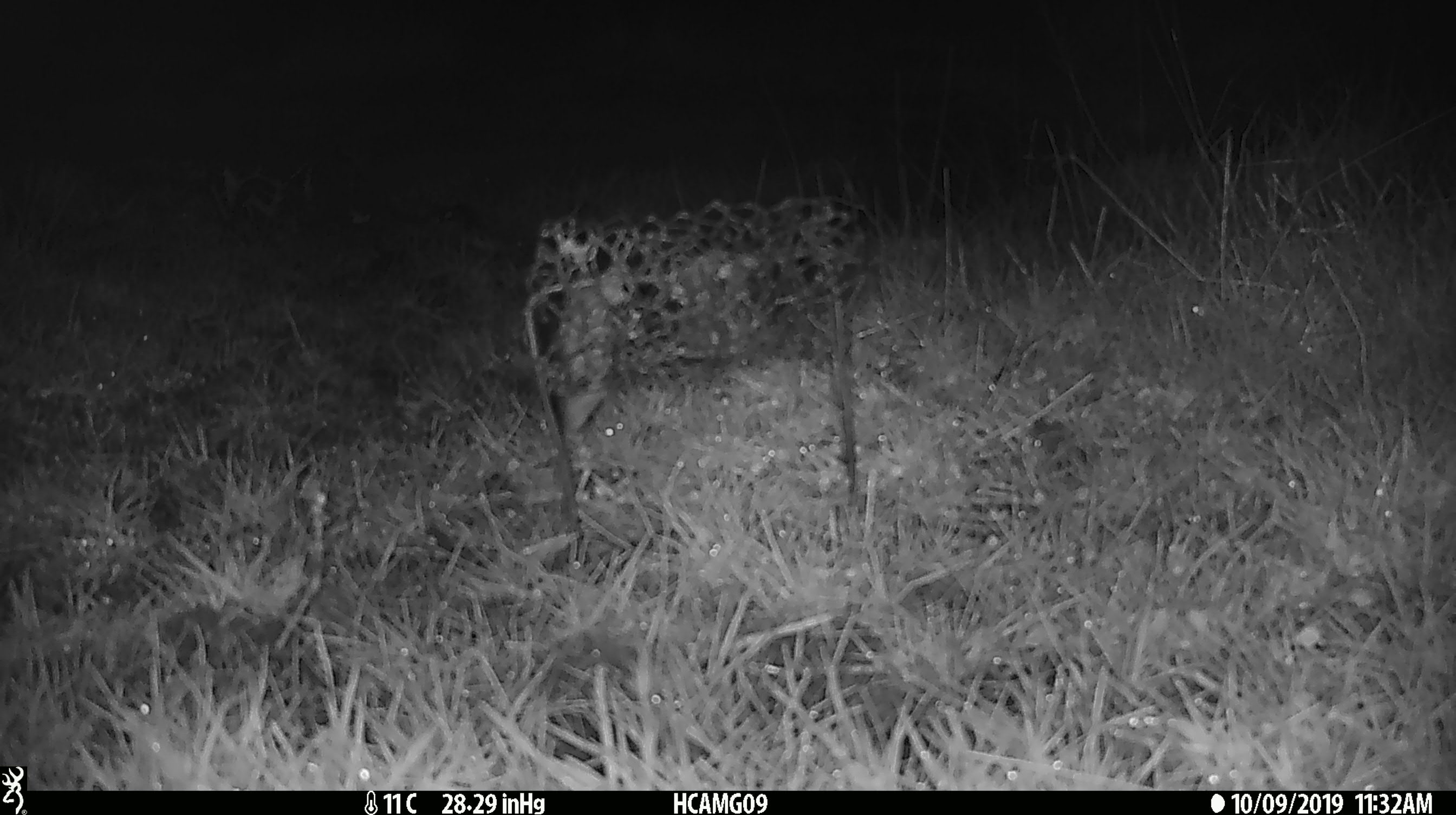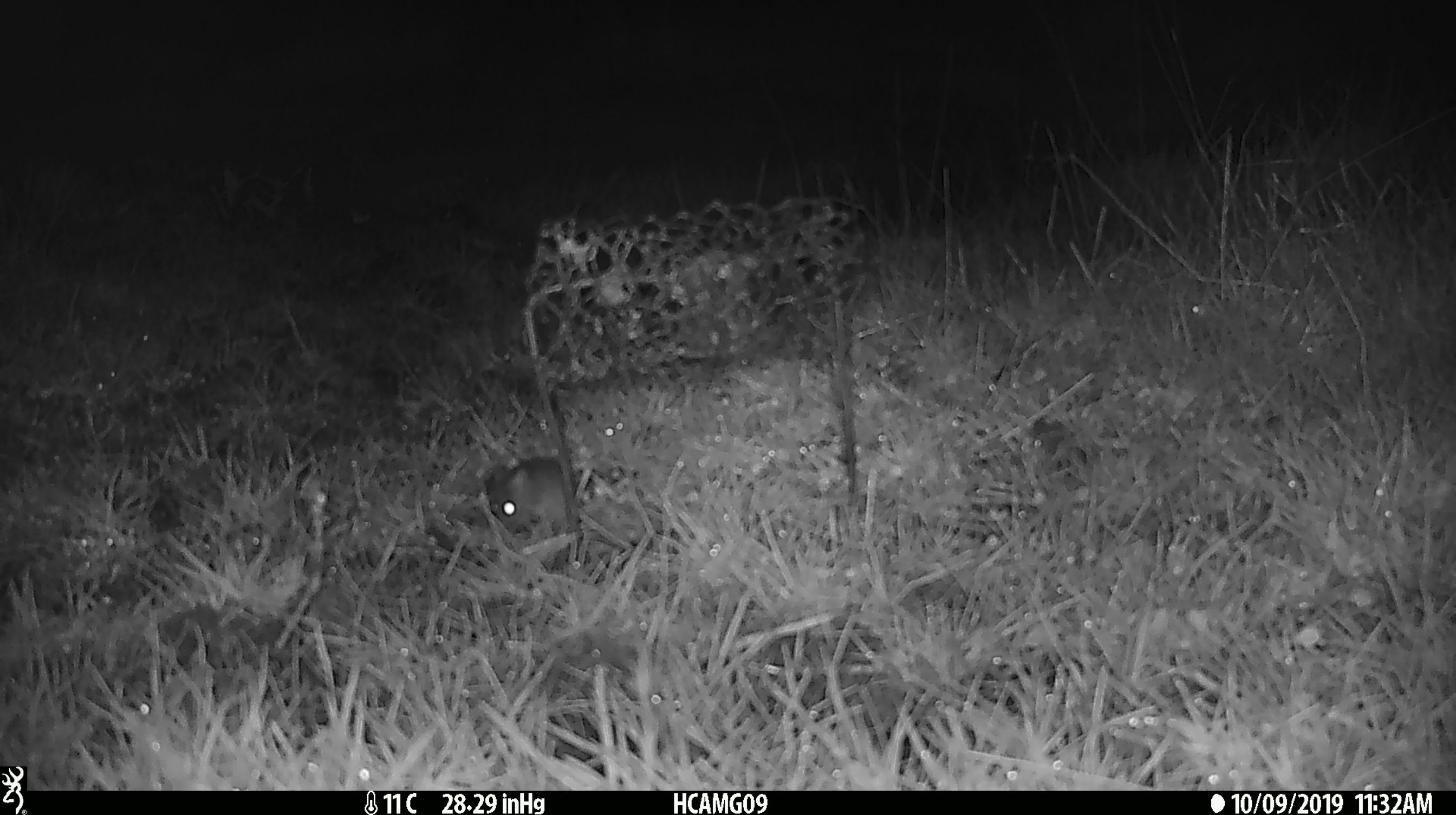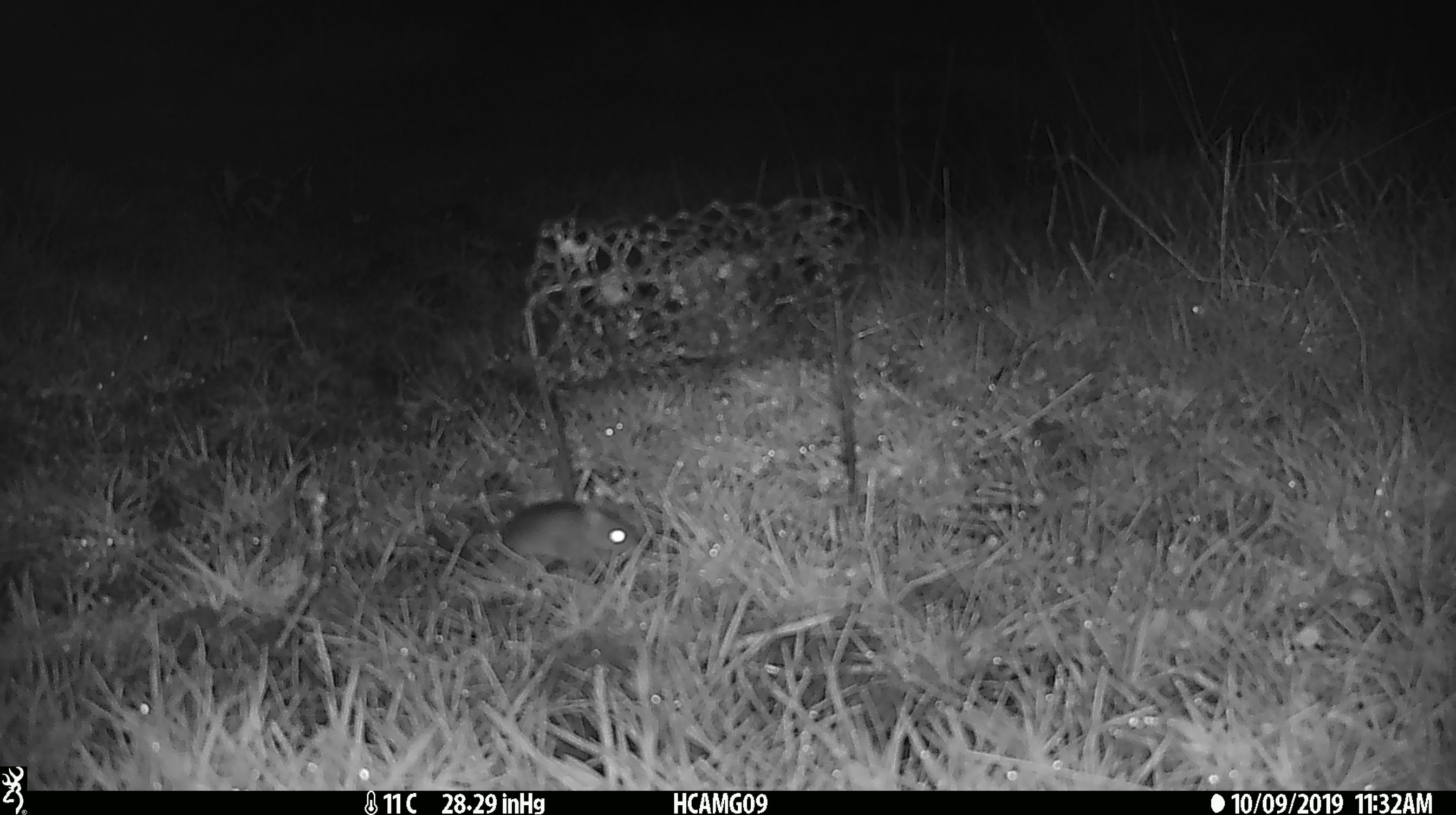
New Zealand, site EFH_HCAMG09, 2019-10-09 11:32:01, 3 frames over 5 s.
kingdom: Animalia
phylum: Chordata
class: Mammalia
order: Rodentia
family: Muridae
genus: Mus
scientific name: Mus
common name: mouse